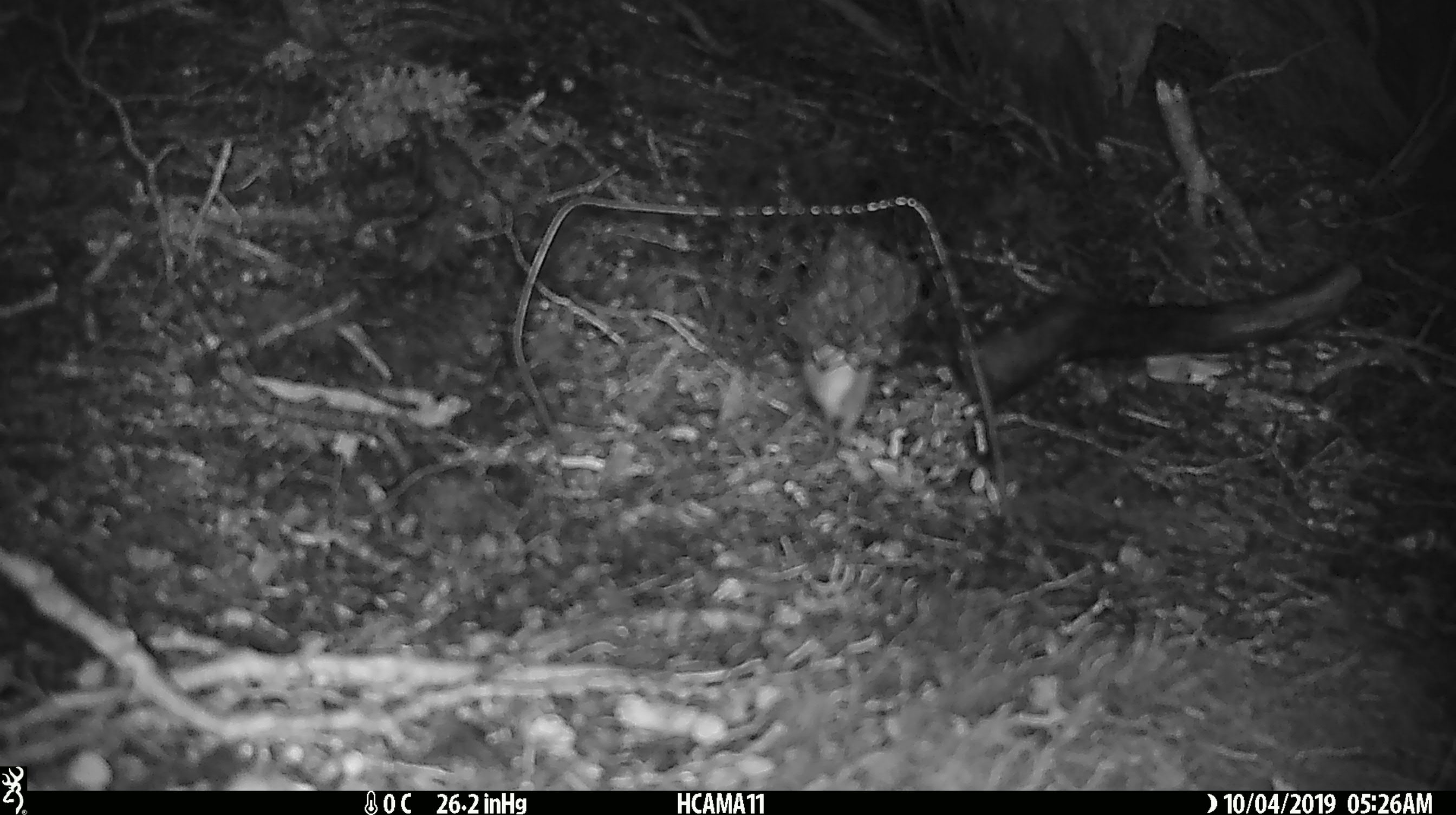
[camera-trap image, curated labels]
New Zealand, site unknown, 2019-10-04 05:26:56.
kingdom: Animalia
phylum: Chordata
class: Mammalia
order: Rodentia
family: Muridae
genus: Mus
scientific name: Mus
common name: mouse